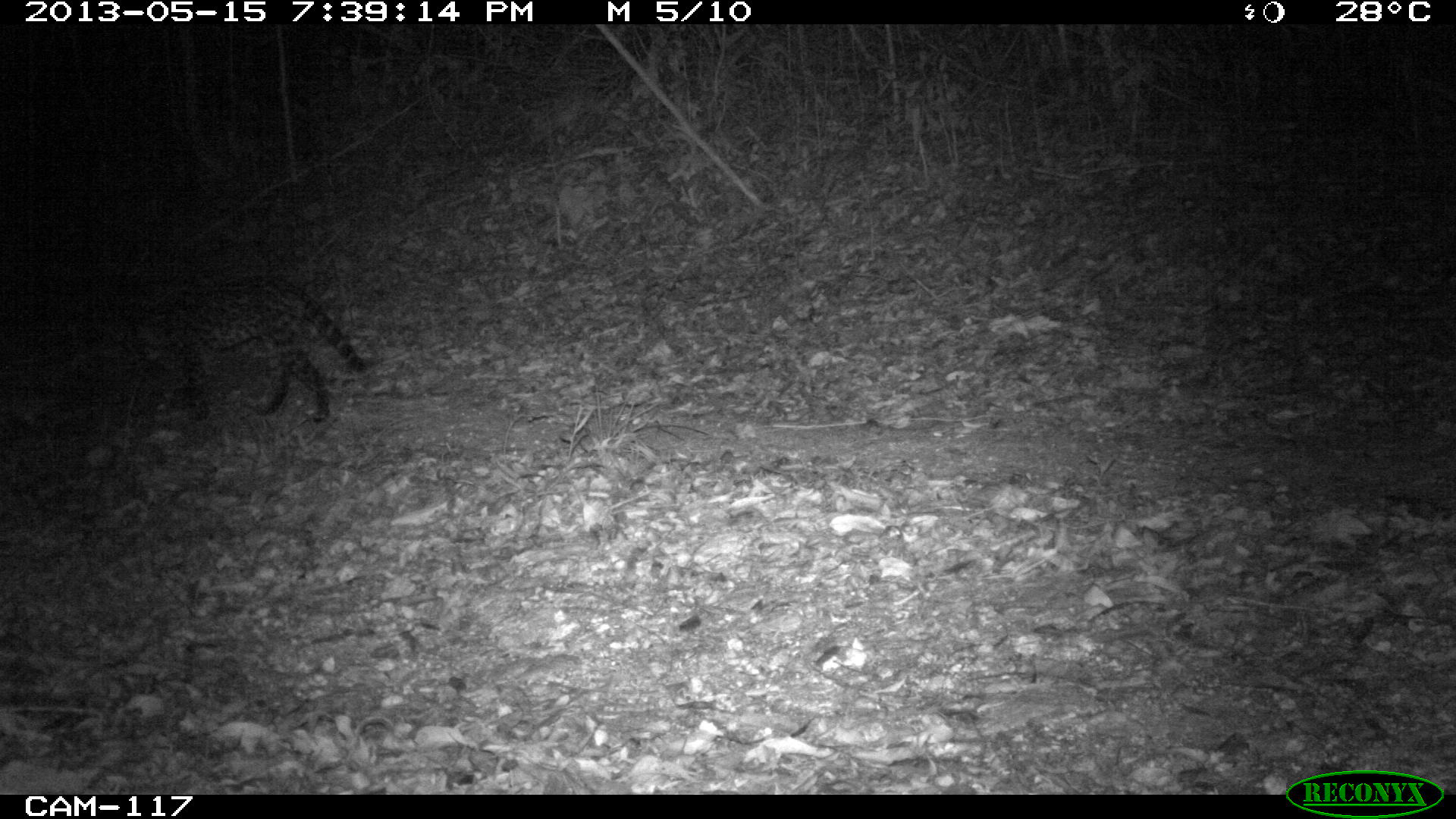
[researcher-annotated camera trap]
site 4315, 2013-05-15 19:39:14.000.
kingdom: Animalia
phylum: Chordata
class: Mammalia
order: Carnivora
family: Felidae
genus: Leopardus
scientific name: Leopardus pardalis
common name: ocelot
Leopardus pardalis (ocelot), count 1.